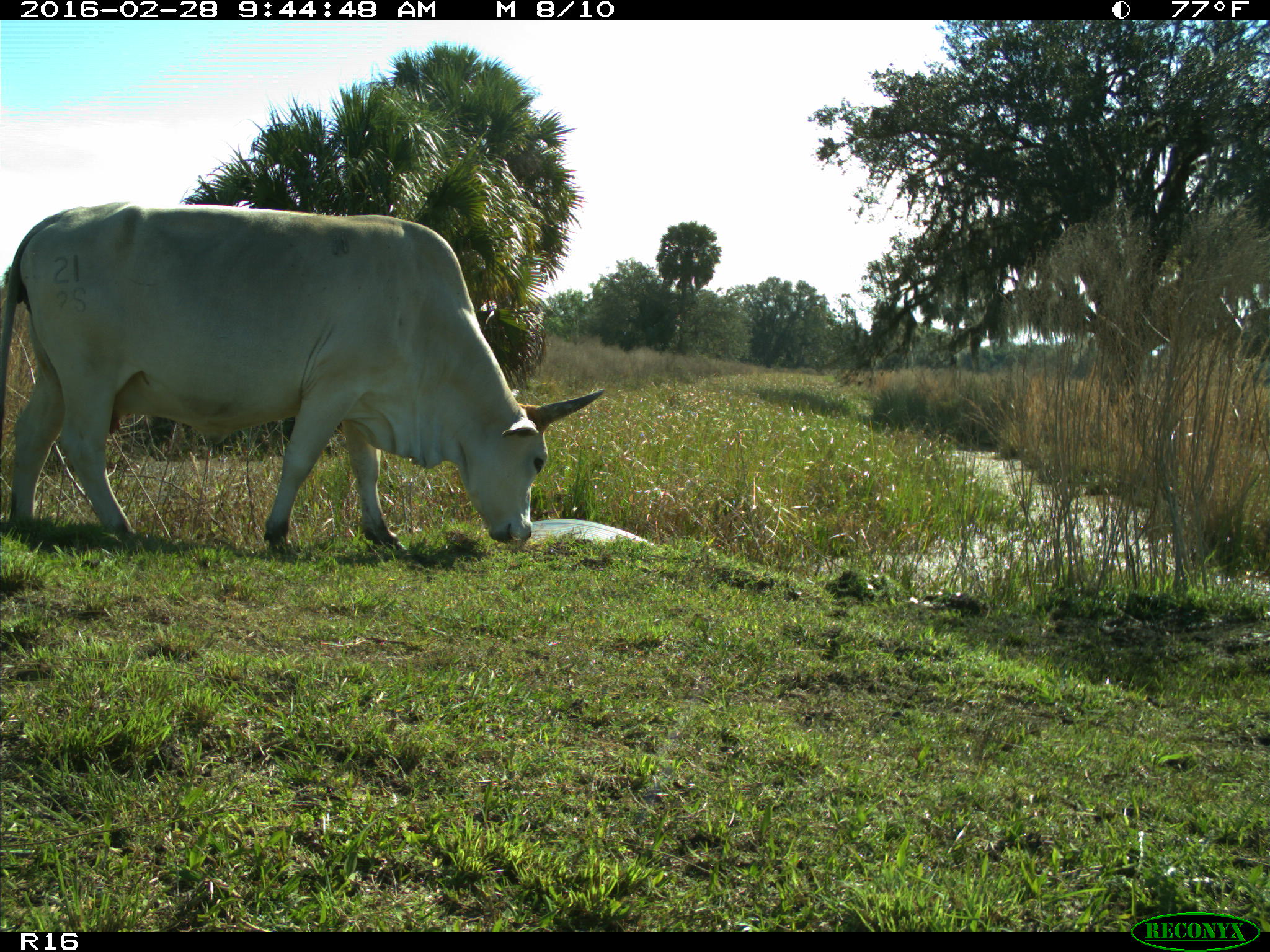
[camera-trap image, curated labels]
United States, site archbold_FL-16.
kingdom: Animalia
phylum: Chordata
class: Mammalia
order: Artiodactyla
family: Bovidae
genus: Bos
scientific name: Bos taurus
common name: domestic cow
Bos taurus (domestic cow).